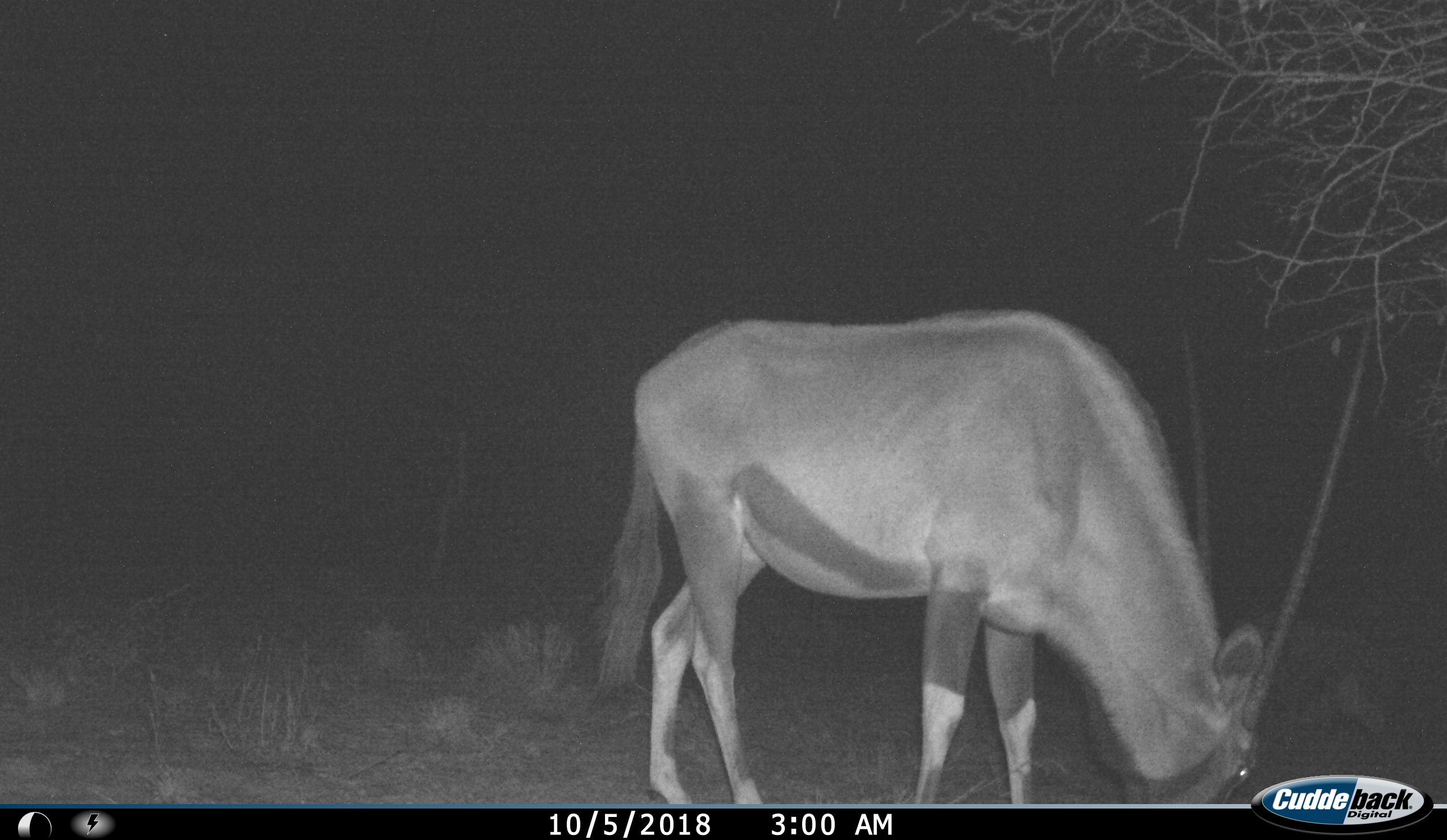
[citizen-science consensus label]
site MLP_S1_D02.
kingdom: Animalia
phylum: Chordata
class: Mammalia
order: Artiodactyla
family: Bovidae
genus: Oryx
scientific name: Oryx gazella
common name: gemsbok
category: oryx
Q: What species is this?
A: Oryx (gemsbok) (Oryx gazella).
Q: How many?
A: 1.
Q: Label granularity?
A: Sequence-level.